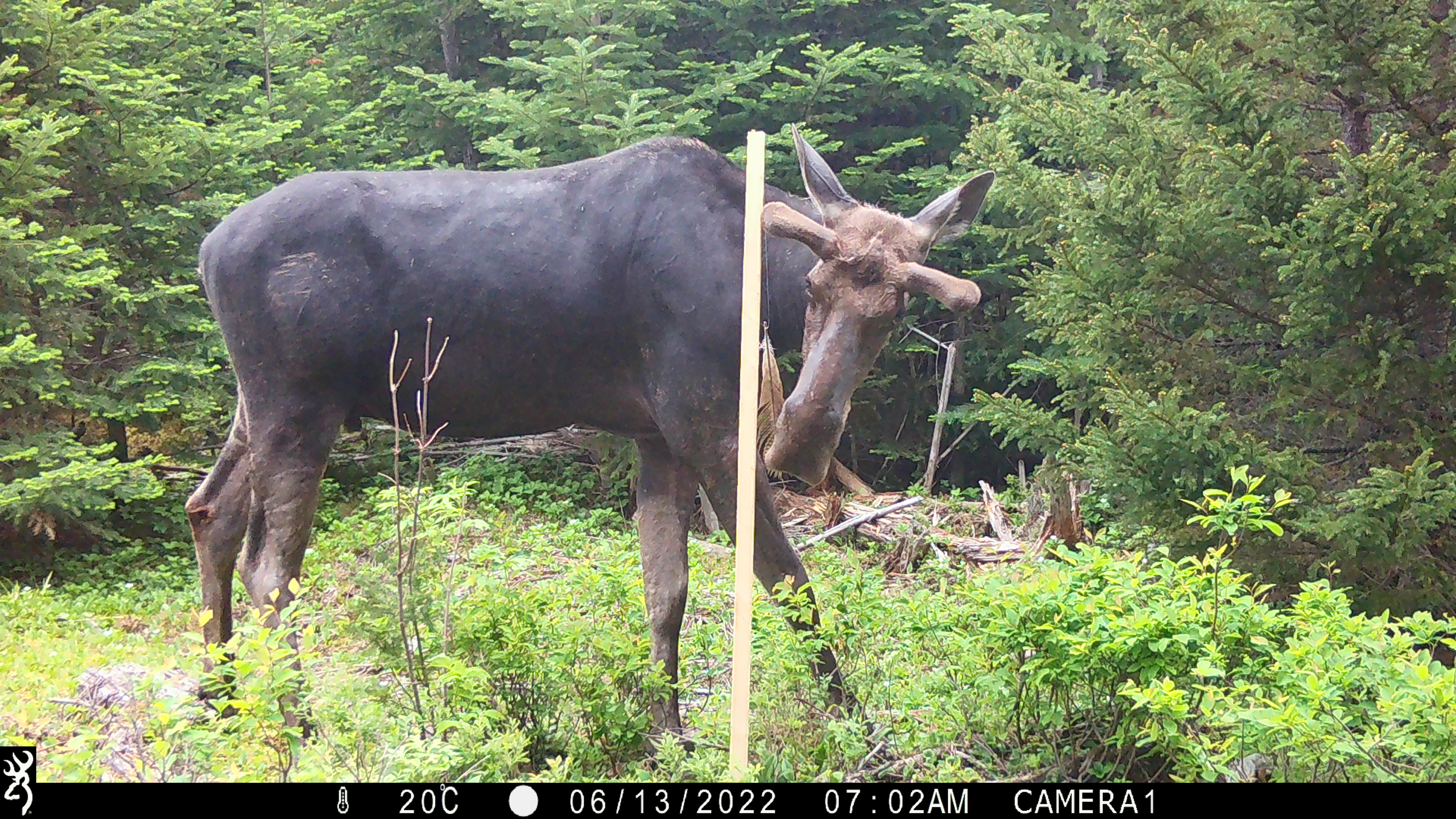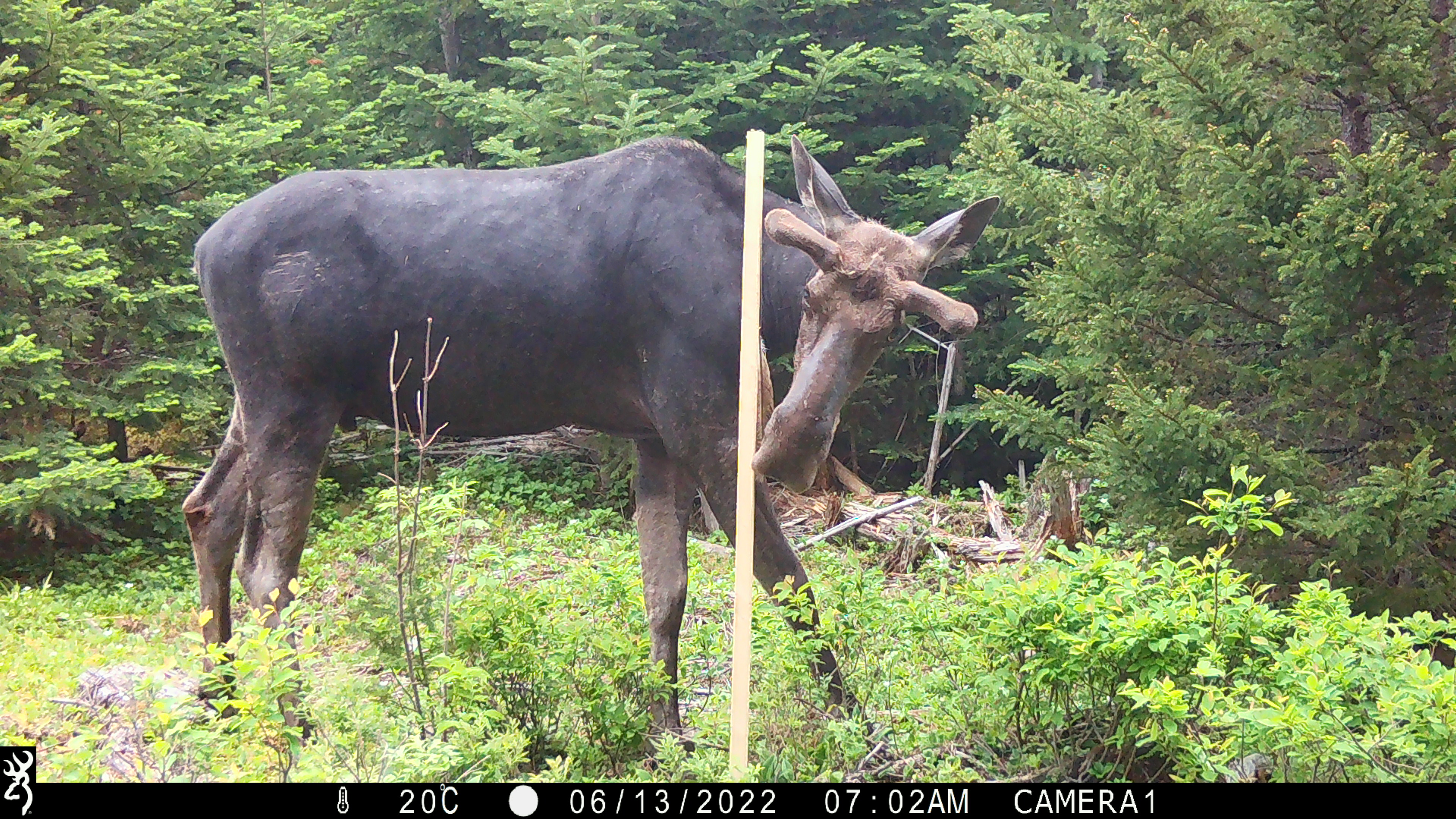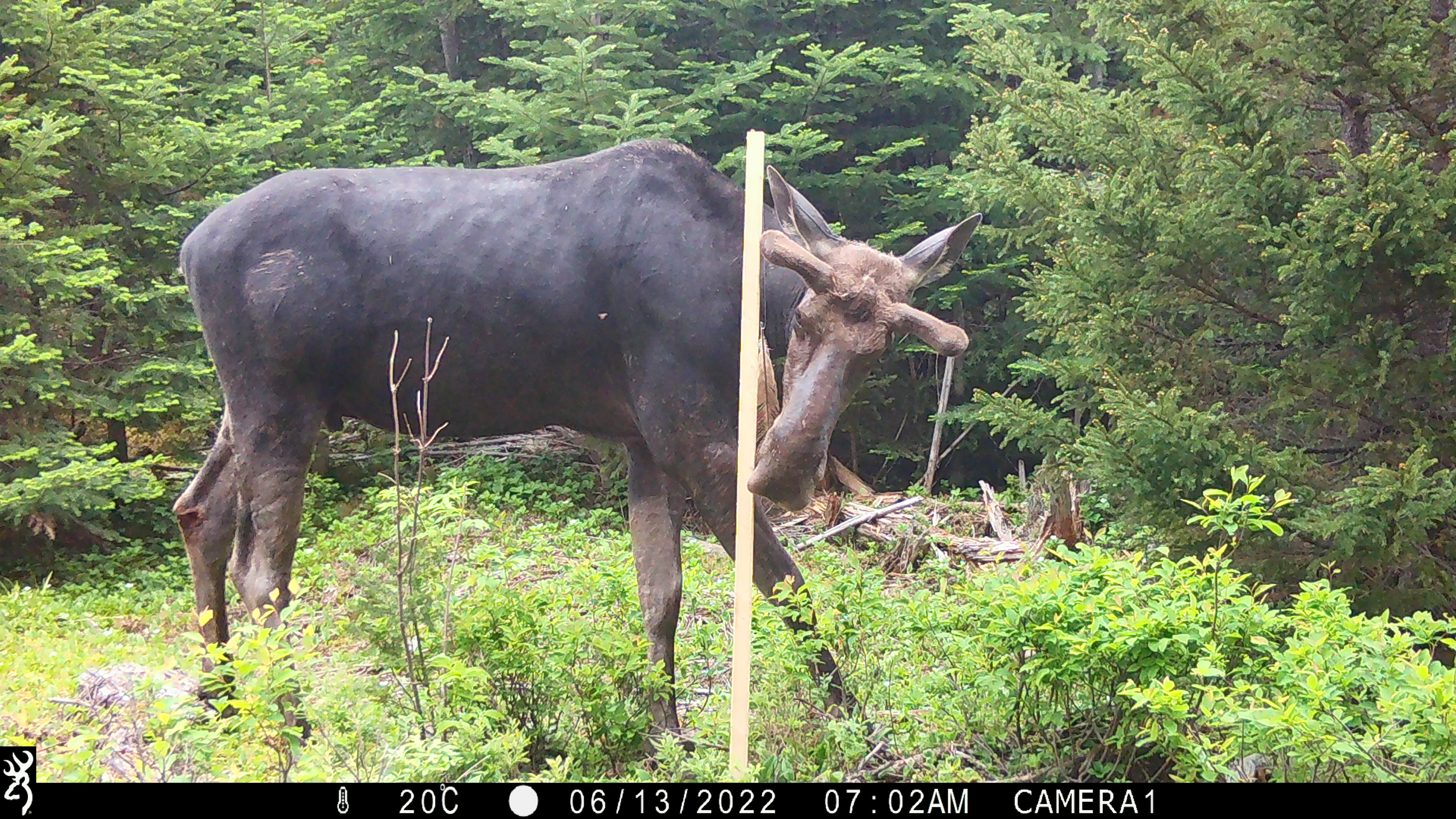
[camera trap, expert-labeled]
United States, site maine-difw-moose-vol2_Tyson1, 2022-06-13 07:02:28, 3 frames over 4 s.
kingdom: Animalia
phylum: Chordata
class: Mammalia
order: Artiodactyla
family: Cervidae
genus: Alces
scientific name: Alces alces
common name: moose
Moose (Alces alces).